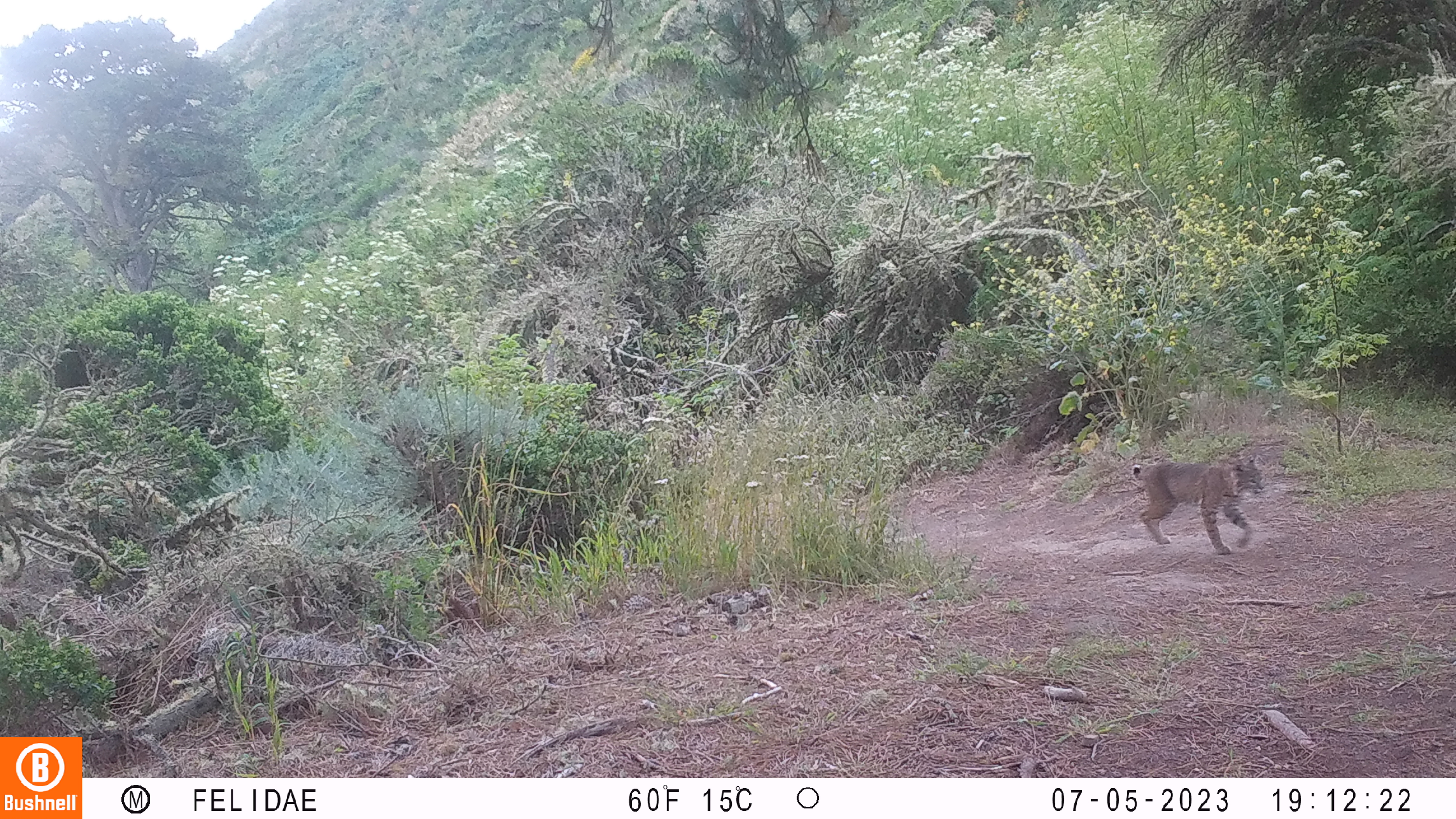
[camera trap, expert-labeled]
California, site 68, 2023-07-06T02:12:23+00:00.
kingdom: Animalia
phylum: Chordata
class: Mammalia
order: Carnivora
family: Felidae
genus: Lynx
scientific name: Lynx rufus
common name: bobcat